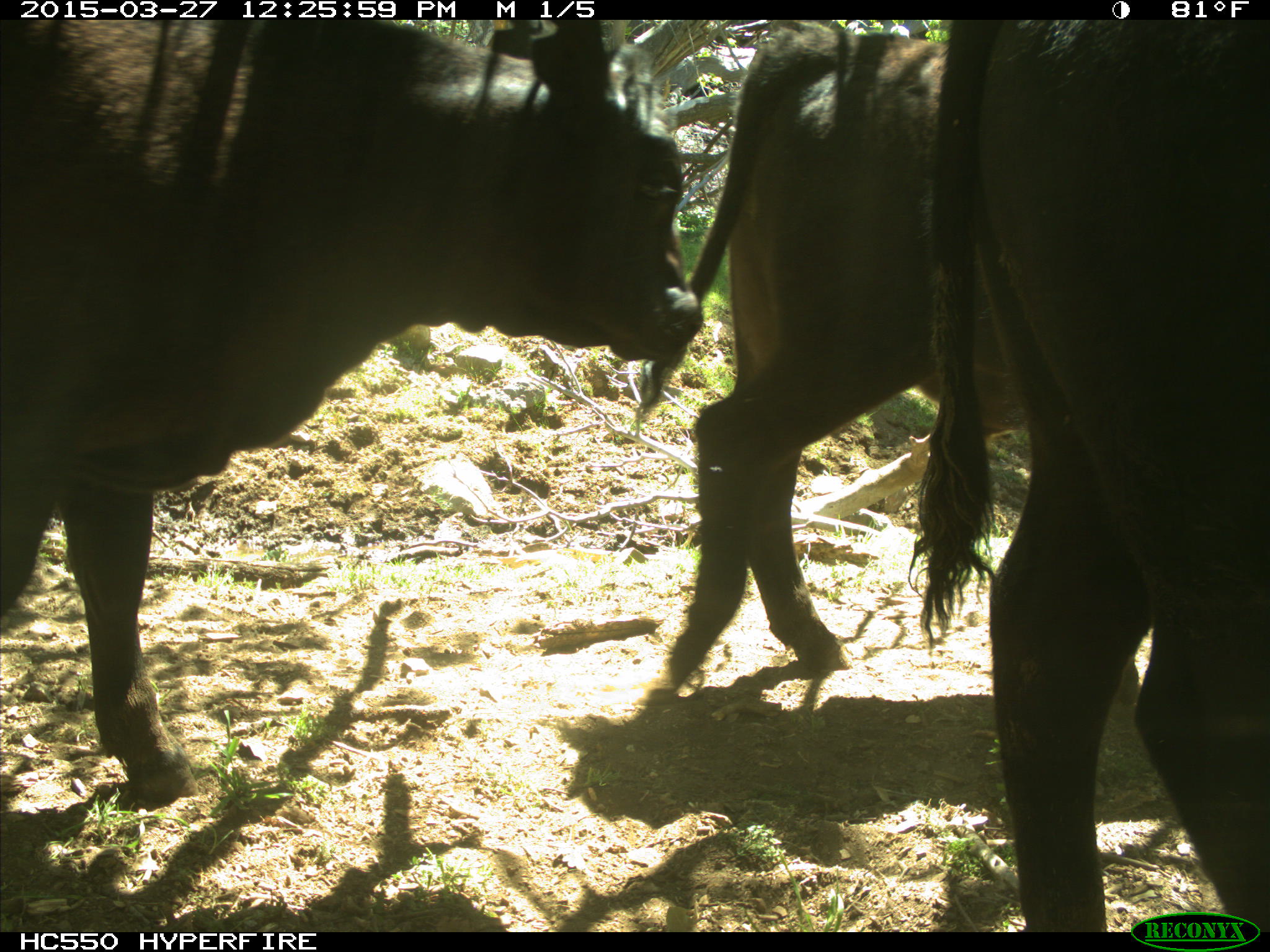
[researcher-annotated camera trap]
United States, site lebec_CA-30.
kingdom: Animalia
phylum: Chordata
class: Mammalia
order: Artiodactyla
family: Bovidae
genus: Bos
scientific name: Bos taurus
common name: domestic cow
Bos taurus (domestic cow).